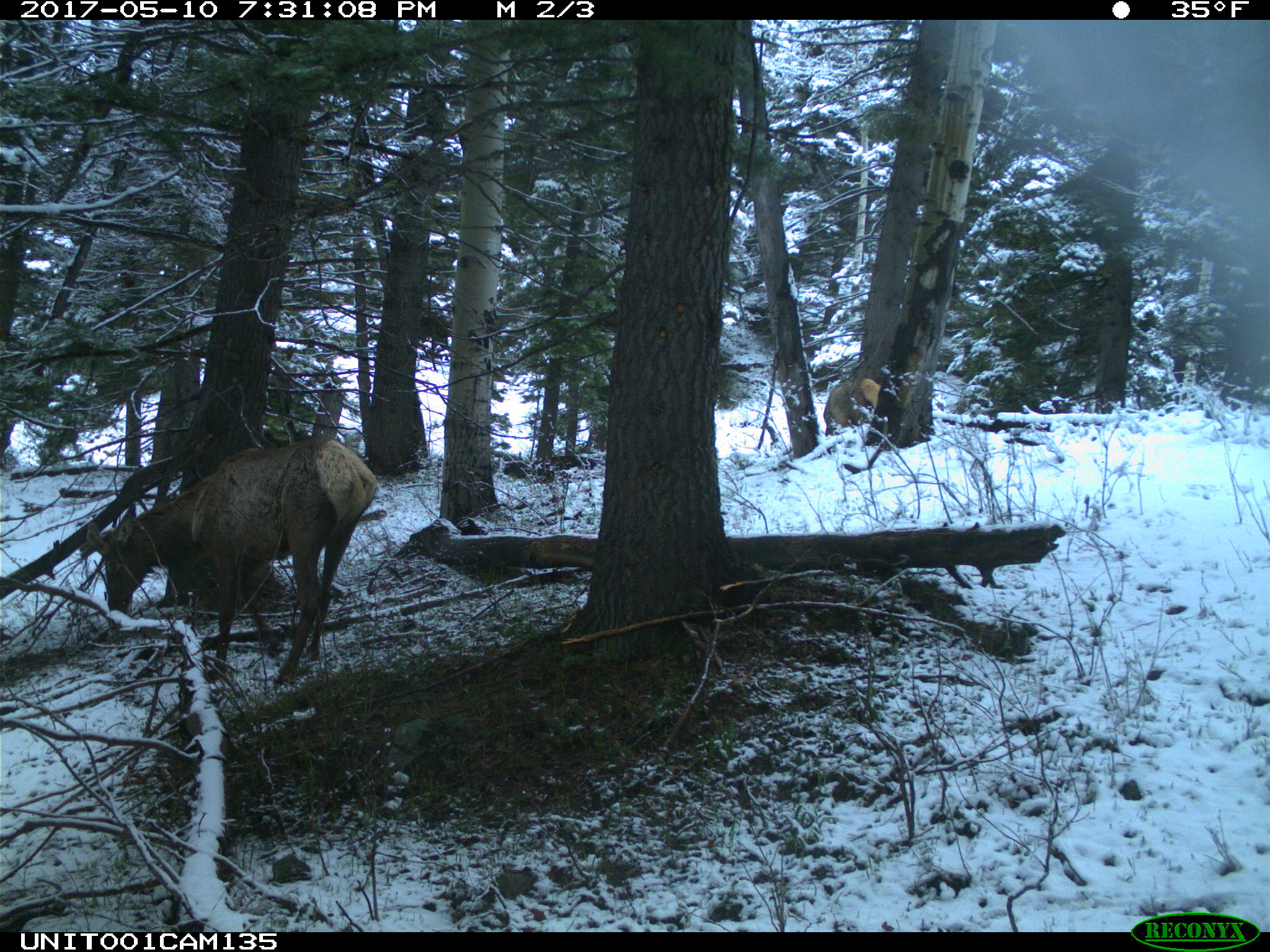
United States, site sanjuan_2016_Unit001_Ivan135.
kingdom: Animalia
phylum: Chordata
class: Mammalia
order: Artiodactyla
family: Cervidae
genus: Cervus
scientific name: Cervus elaphus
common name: red deer